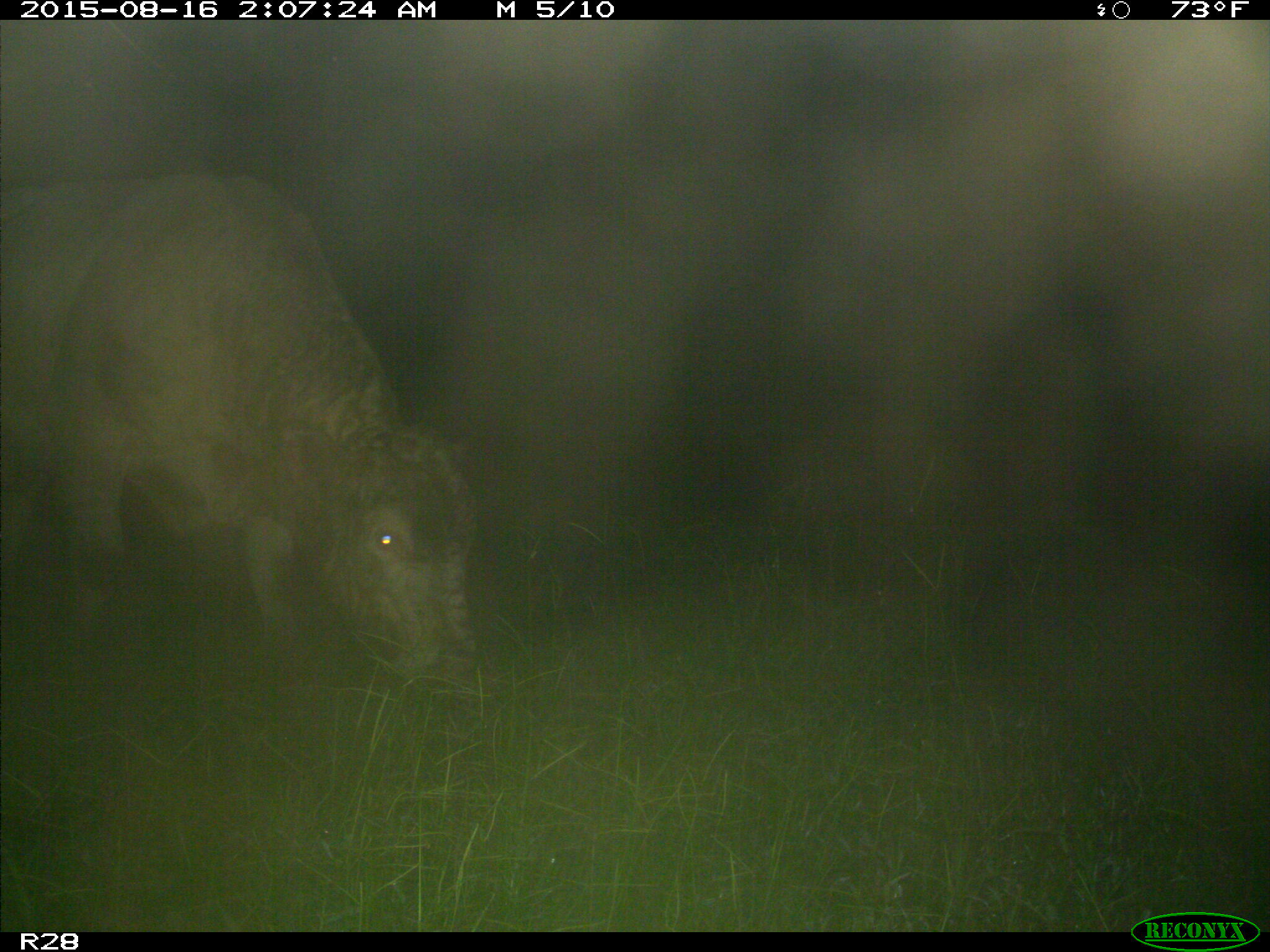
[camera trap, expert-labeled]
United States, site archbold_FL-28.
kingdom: Animalia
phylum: Chordata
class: Mammalia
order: Artiodactyla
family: Bovidae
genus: Bos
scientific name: Bos taurus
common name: domestic cow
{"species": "Bos taurus (domestic cow)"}